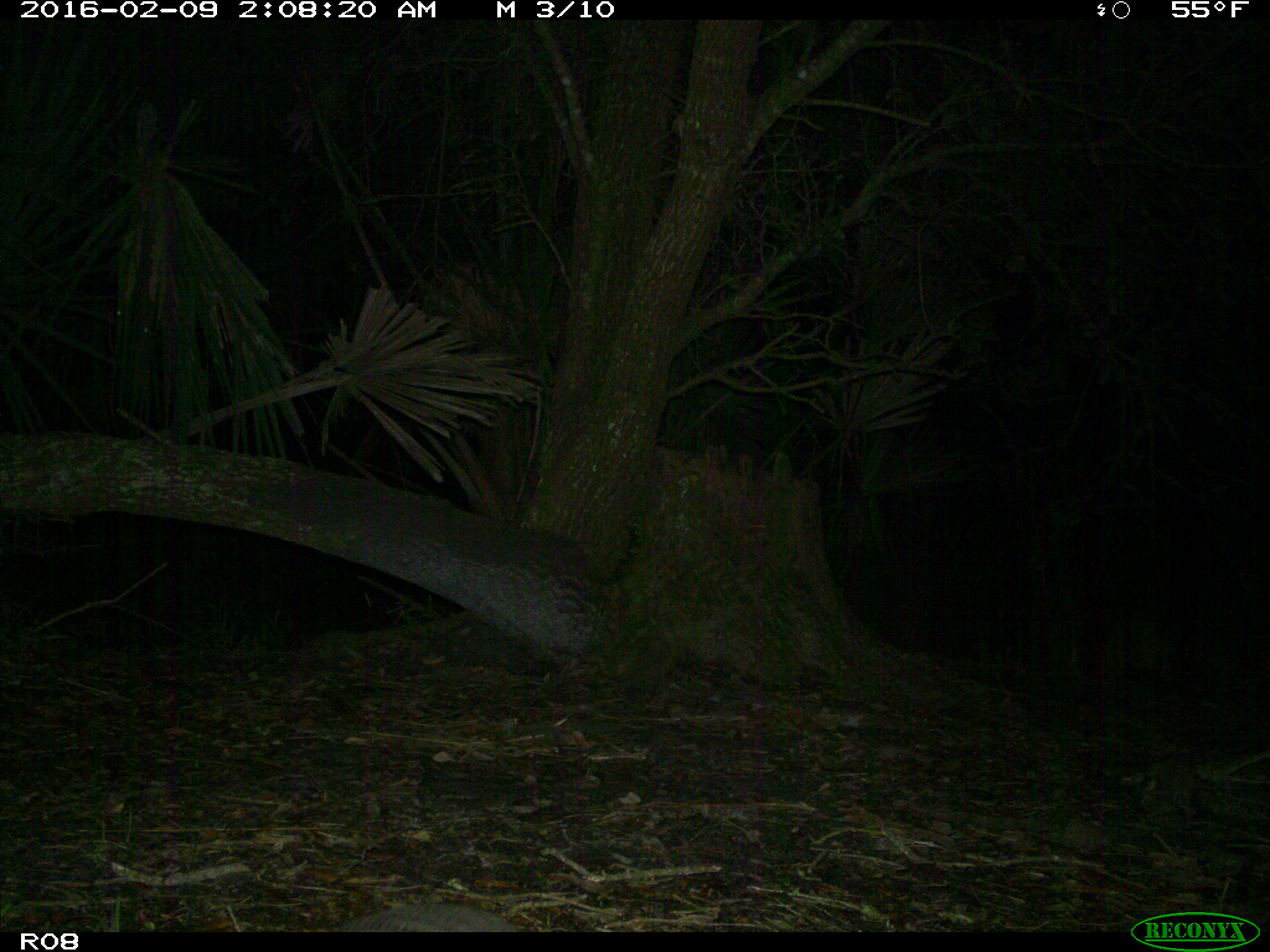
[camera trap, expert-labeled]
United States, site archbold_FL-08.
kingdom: Animalia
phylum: Chordata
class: Mammalia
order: Cingulata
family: Dasypodidae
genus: Dasypus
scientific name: Dasypus novemcinctus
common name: nine-banded armadillo